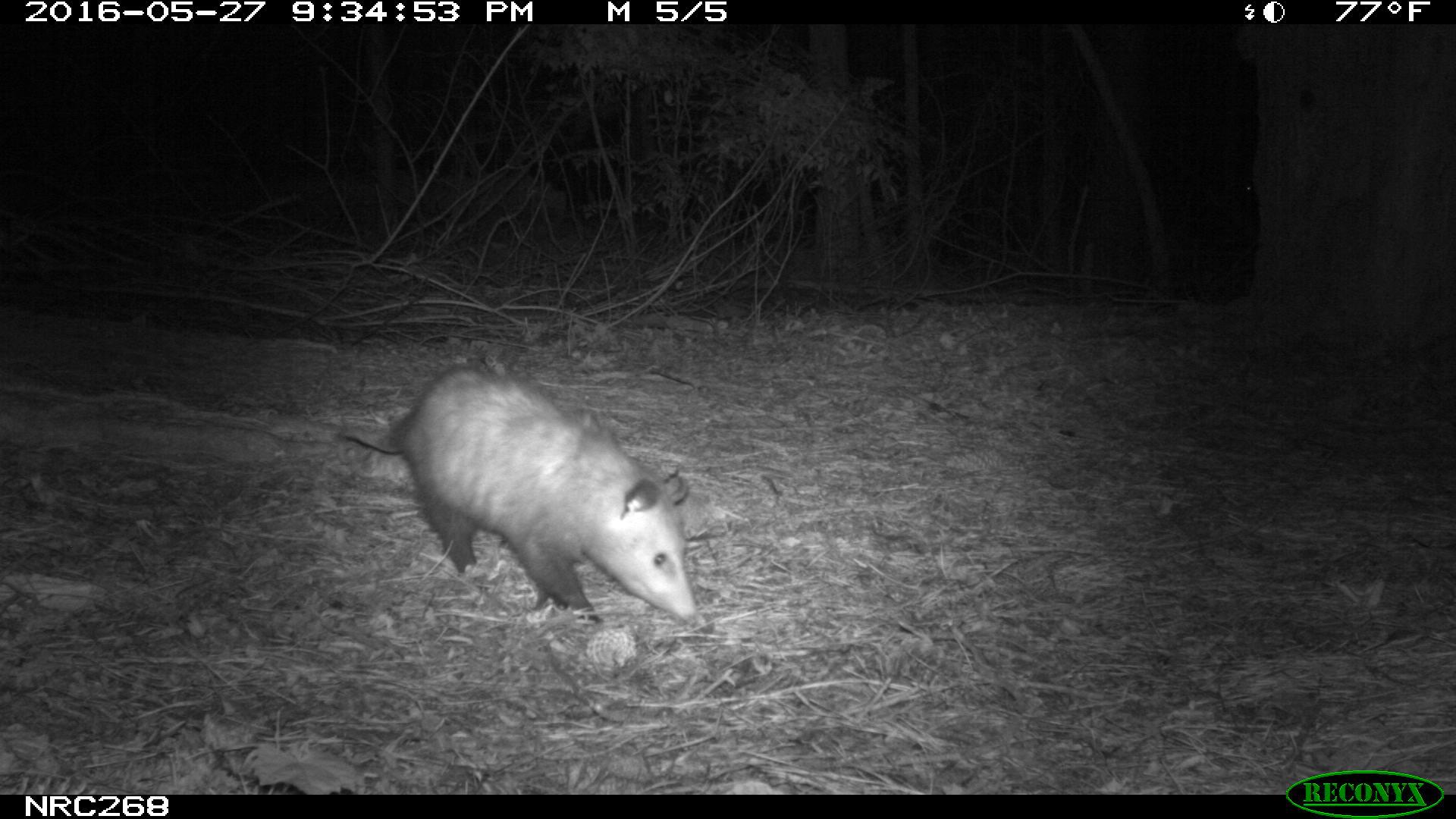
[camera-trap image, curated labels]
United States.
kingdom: Animalia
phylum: Chordata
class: Mammalia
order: Didelphimorphia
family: Didelphidae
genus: Didelphis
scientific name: Didelphis virginiana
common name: virginia opossum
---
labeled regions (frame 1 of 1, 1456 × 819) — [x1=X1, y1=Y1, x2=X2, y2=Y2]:
Virginia Opossum: [x1=325, y1=365, x2=717, y2=634]